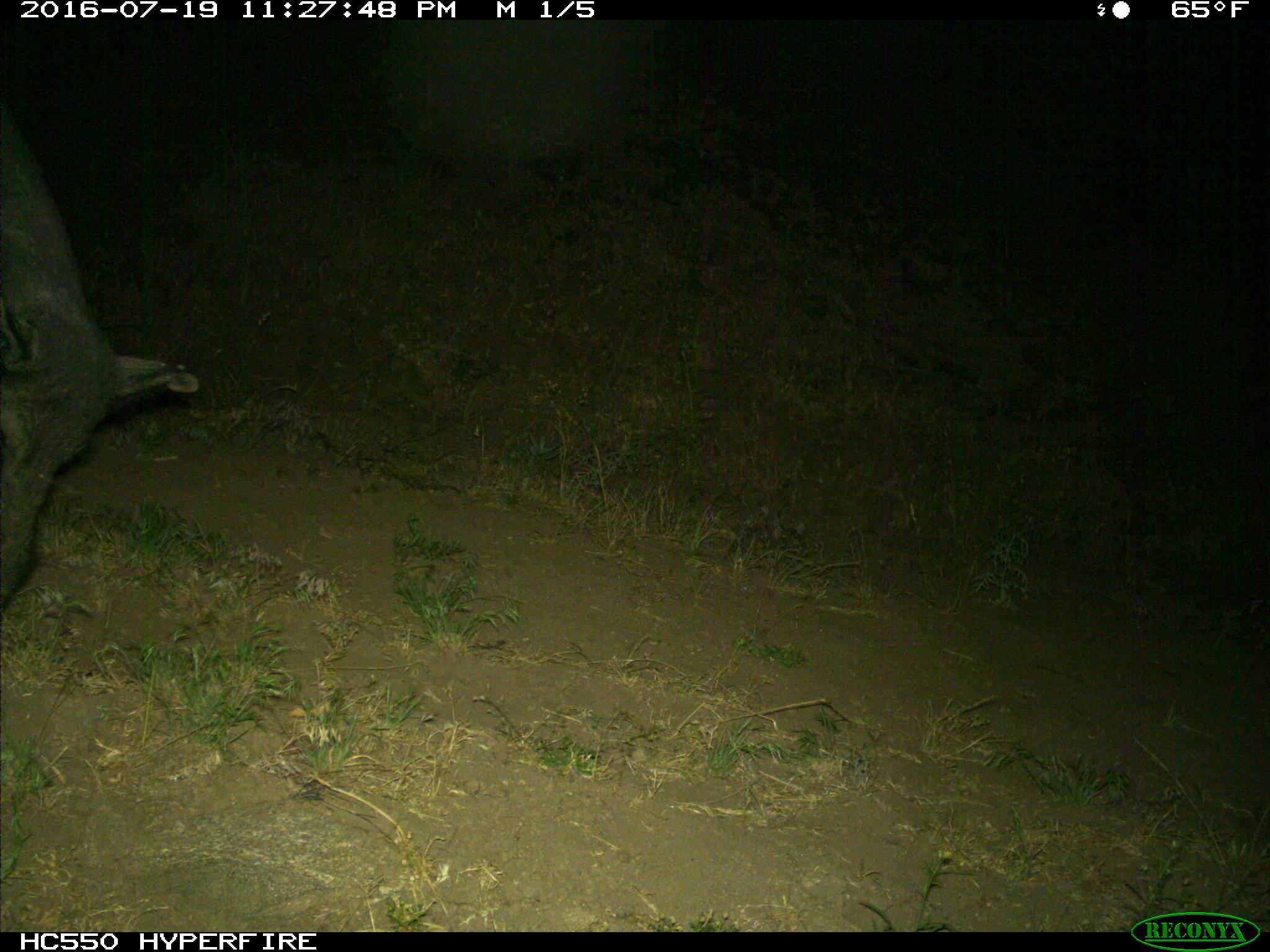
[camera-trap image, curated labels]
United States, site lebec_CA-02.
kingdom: Animalia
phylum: Chordata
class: Mammalia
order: Artiodactyla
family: Suidae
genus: Sus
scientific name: Sus scrofa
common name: wild boar